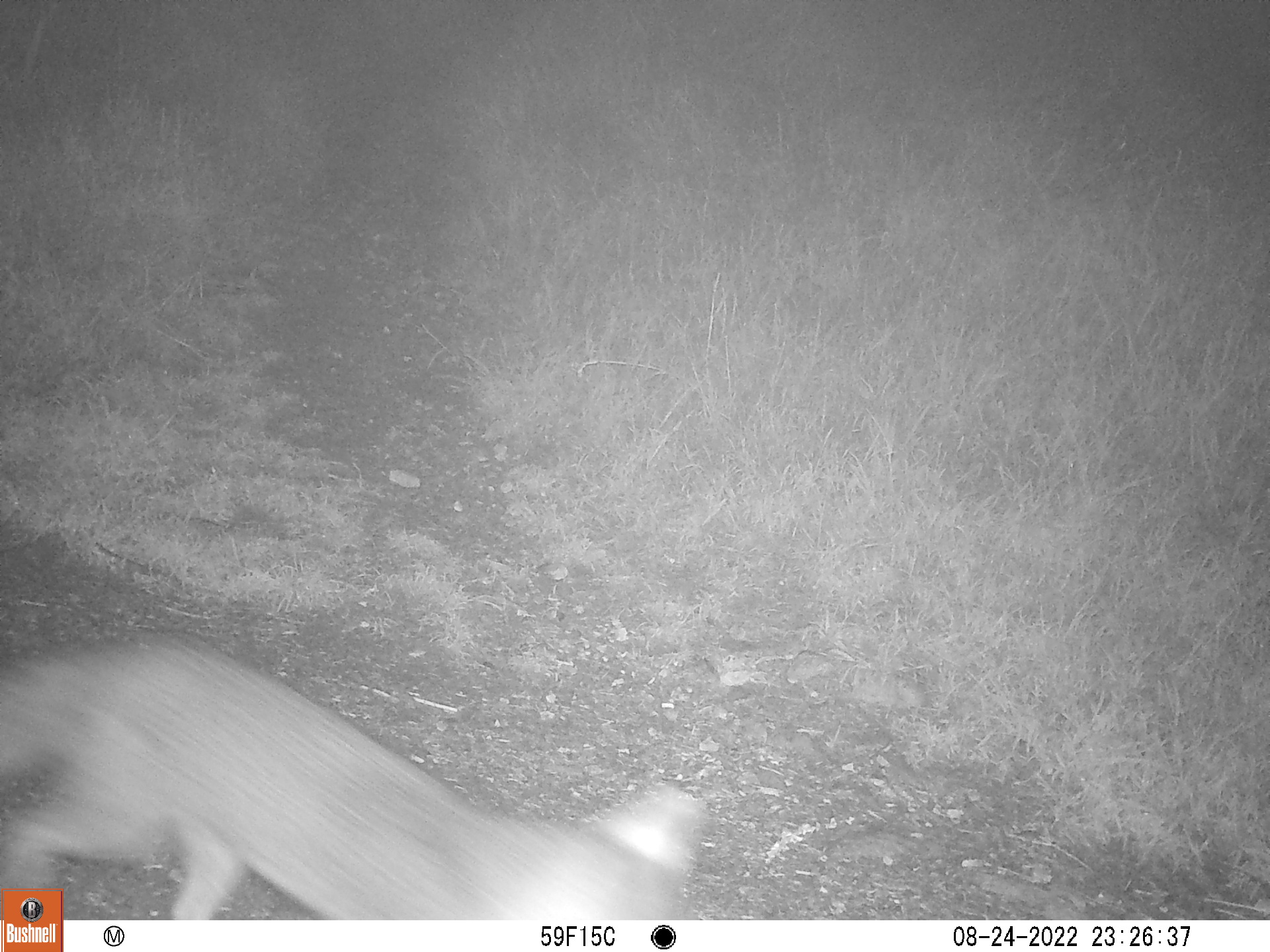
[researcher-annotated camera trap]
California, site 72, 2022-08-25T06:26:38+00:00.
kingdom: Animalia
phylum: Chordata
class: Mammalia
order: Carnivora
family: Canidae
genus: Urocyon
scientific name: Urocyon cinereoargenteus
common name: gray fox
Gray fox (Urocyon cinereoargenteus).